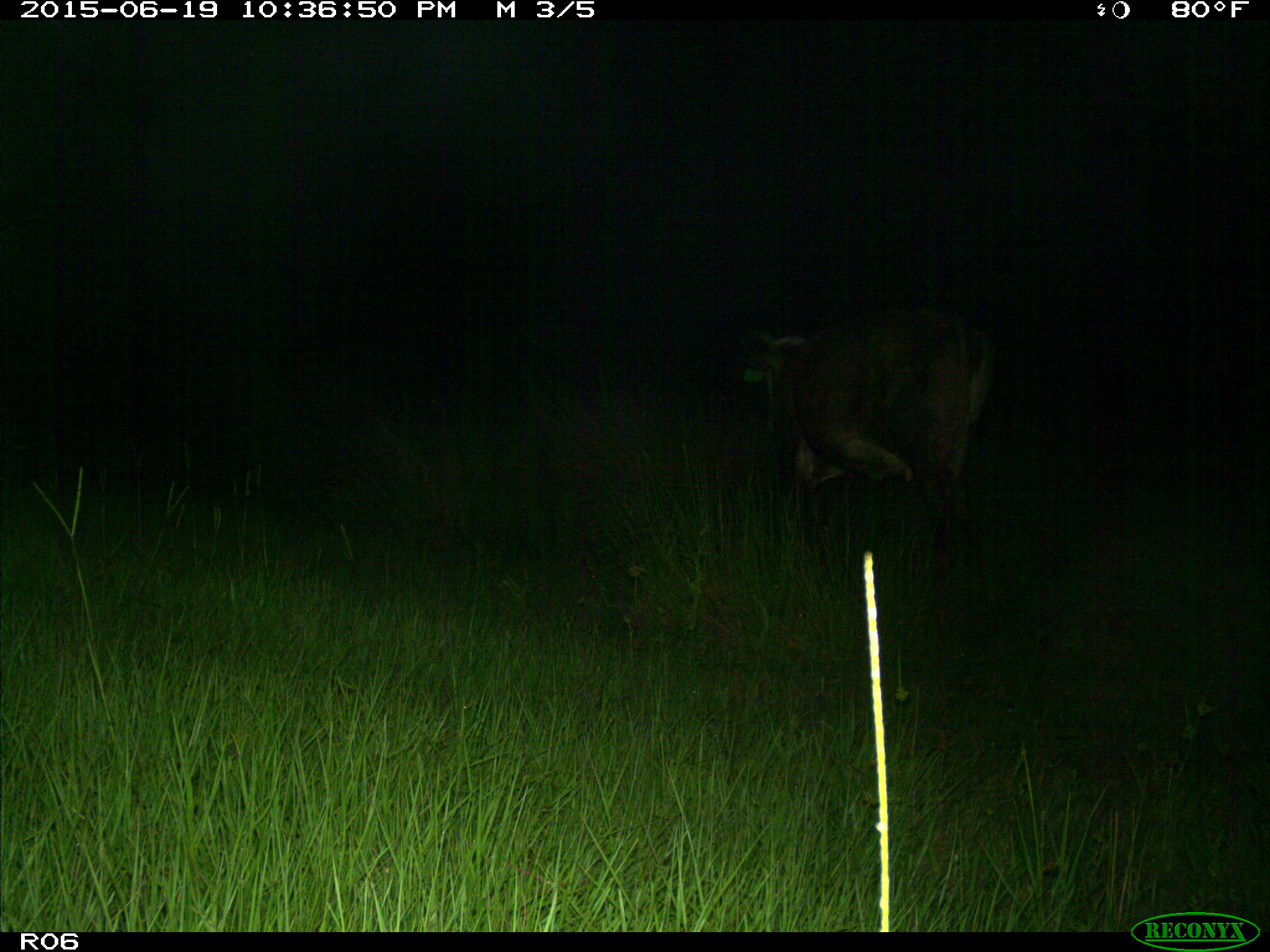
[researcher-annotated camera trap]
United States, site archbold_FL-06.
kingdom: Animalia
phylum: Chordata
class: Mammalia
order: Artiodactyla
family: Bovidae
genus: Bos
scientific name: Bos taurus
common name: domestic cow